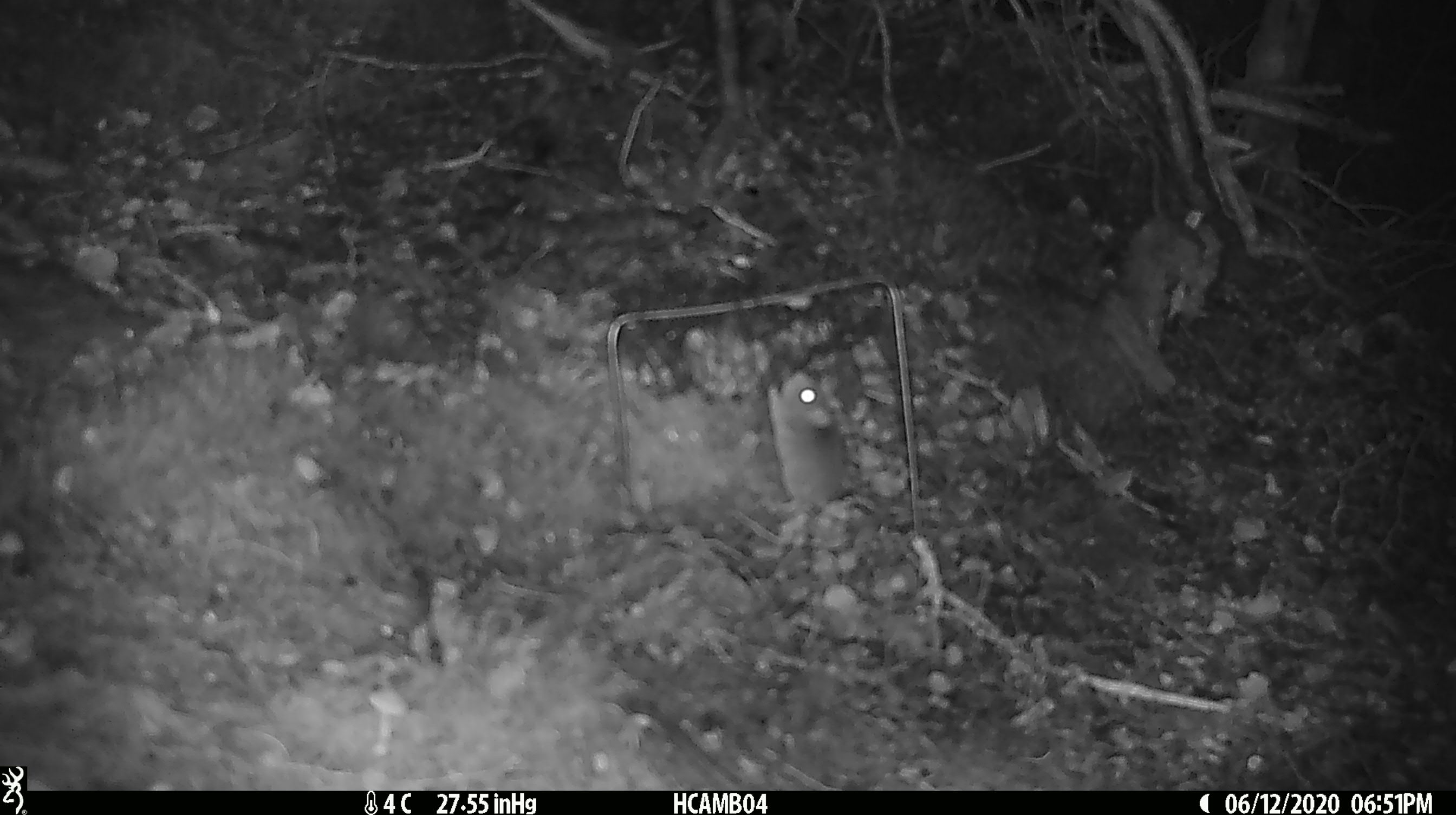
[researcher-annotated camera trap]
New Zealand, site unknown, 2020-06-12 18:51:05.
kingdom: Animalia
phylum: Chordata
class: Mammalia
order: Rodentia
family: Muridae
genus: Mus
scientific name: Mus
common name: mouse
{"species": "mouse (Mus)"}